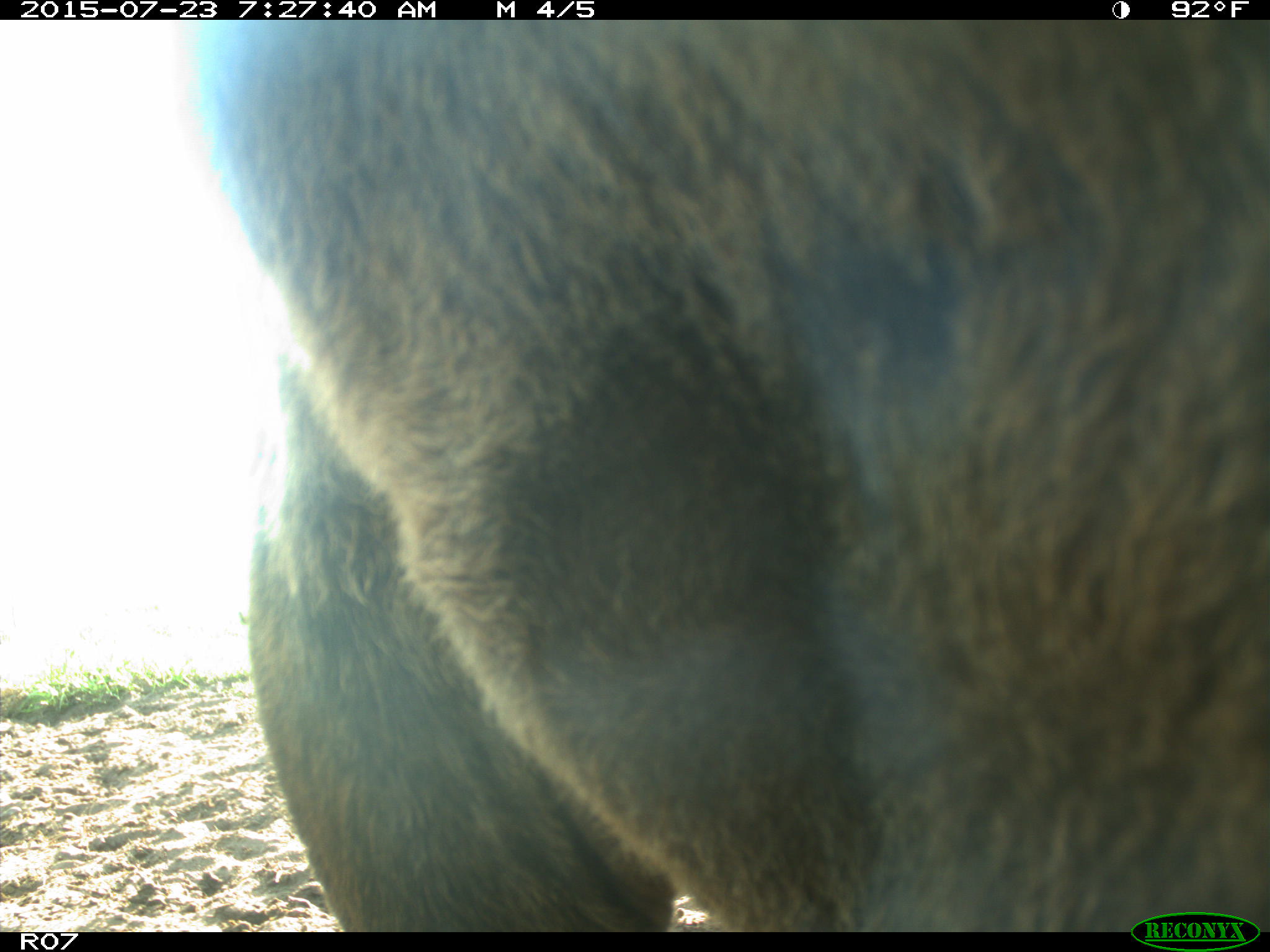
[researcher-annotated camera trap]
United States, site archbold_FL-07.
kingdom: Animalia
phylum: Chordata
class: Mammalia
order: Artiodactyla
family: Bovidae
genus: Bos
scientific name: Bos taurus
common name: domestic cow